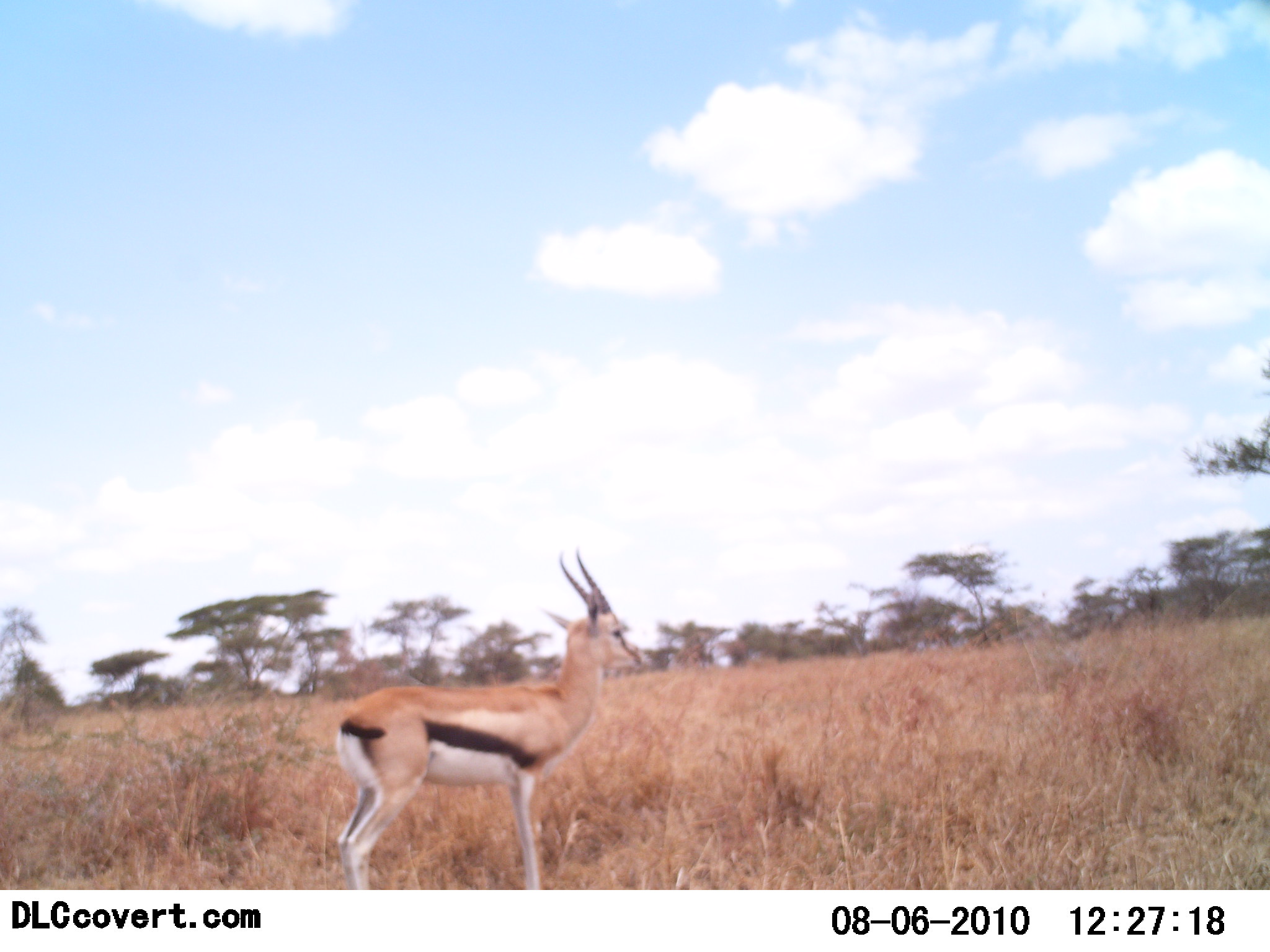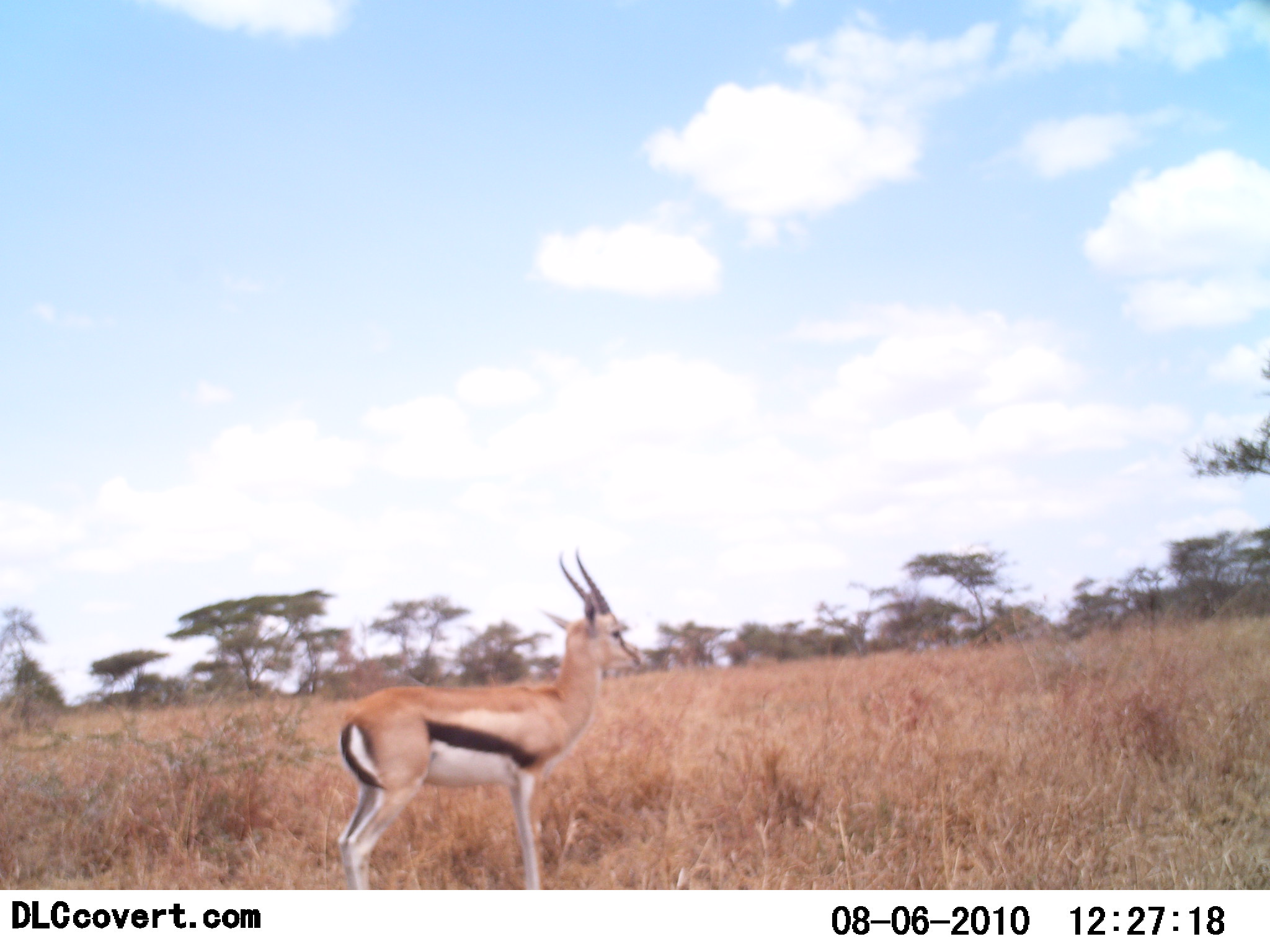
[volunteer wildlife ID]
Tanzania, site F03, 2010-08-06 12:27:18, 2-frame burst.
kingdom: Animalia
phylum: Chordata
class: Mammalia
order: Artiodactyla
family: Bovidae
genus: Eudorcas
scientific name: Eudorcas thomsonii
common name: thomson's gazelle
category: gazellethomsons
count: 1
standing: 100%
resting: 0%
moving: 0%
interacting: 0%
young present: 0%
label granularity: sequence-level